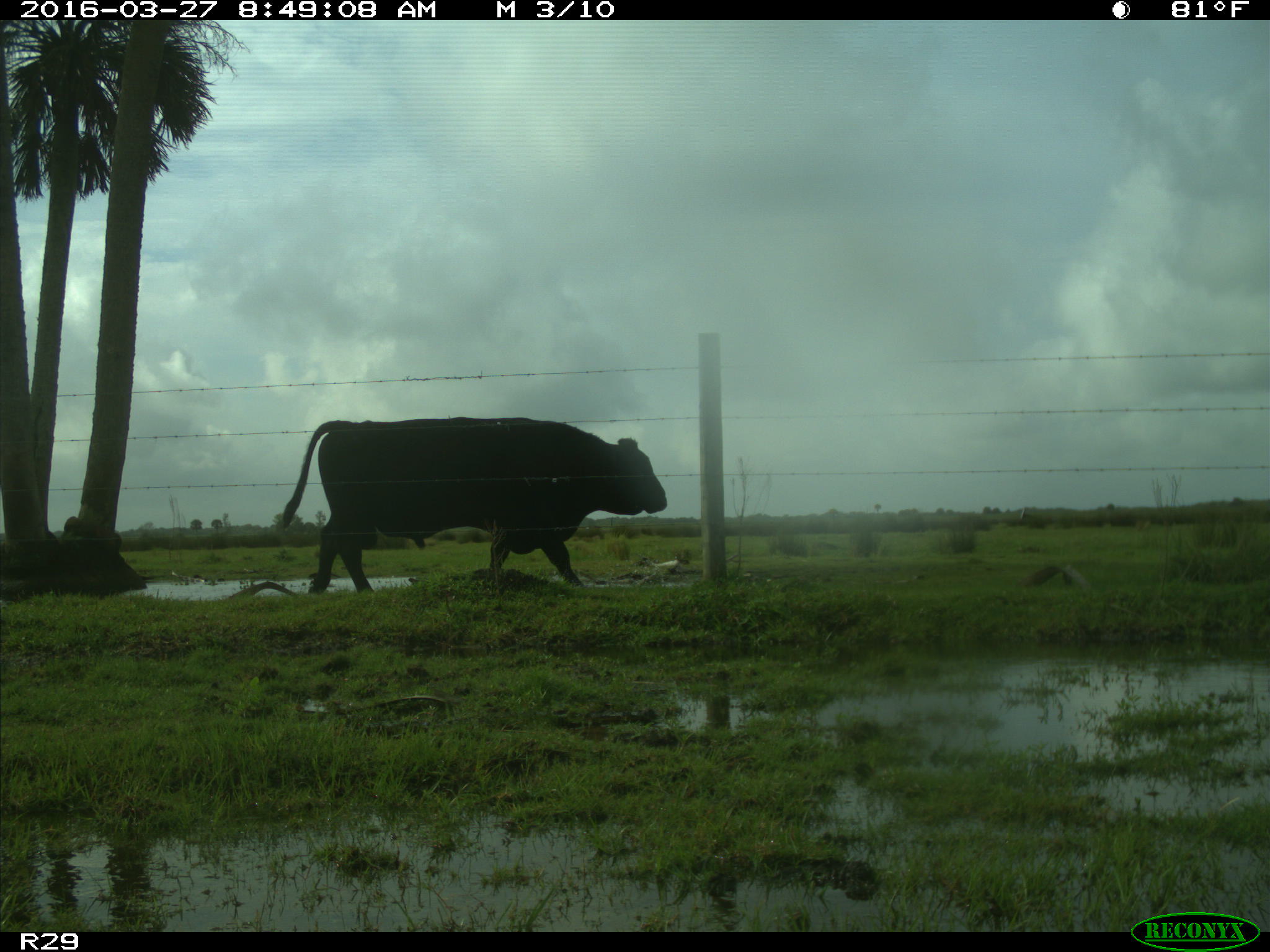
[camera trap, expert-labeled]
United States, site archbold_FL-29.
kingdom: Animalia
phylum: Chordata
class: Mammalia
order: Artiodactyla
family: Bovidae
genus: Bos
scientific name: Bos taurus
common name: domestic cow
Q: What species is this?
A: Bos taurus (domestic cow).